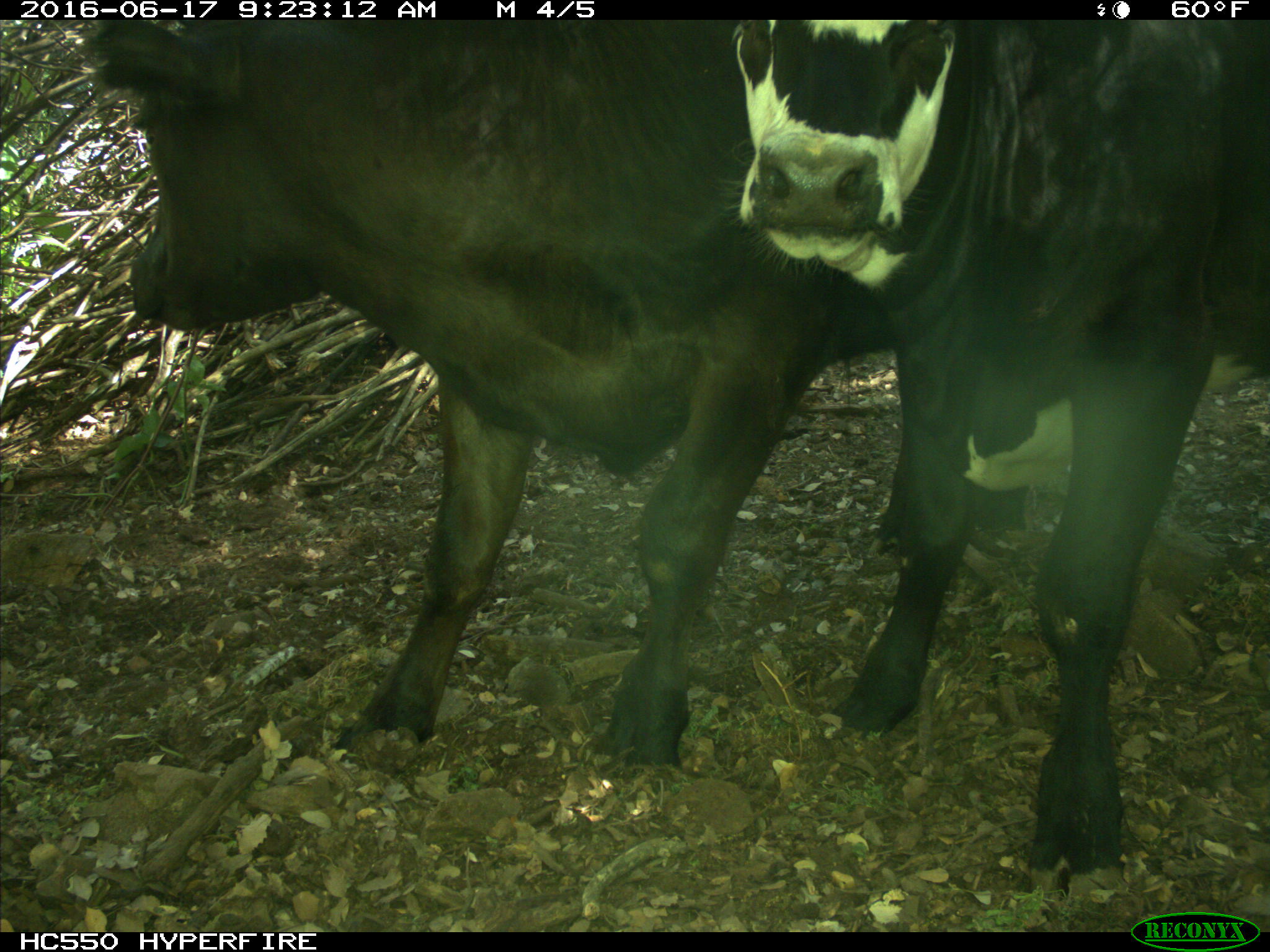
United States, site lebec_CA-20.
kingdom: Animalia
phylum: Chordata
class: Mammalia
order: Artiodactyla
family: Bovidae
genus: Bos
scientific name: Bos taurus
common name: domestic cow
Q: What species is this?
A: Bos taurus (domestic cow).